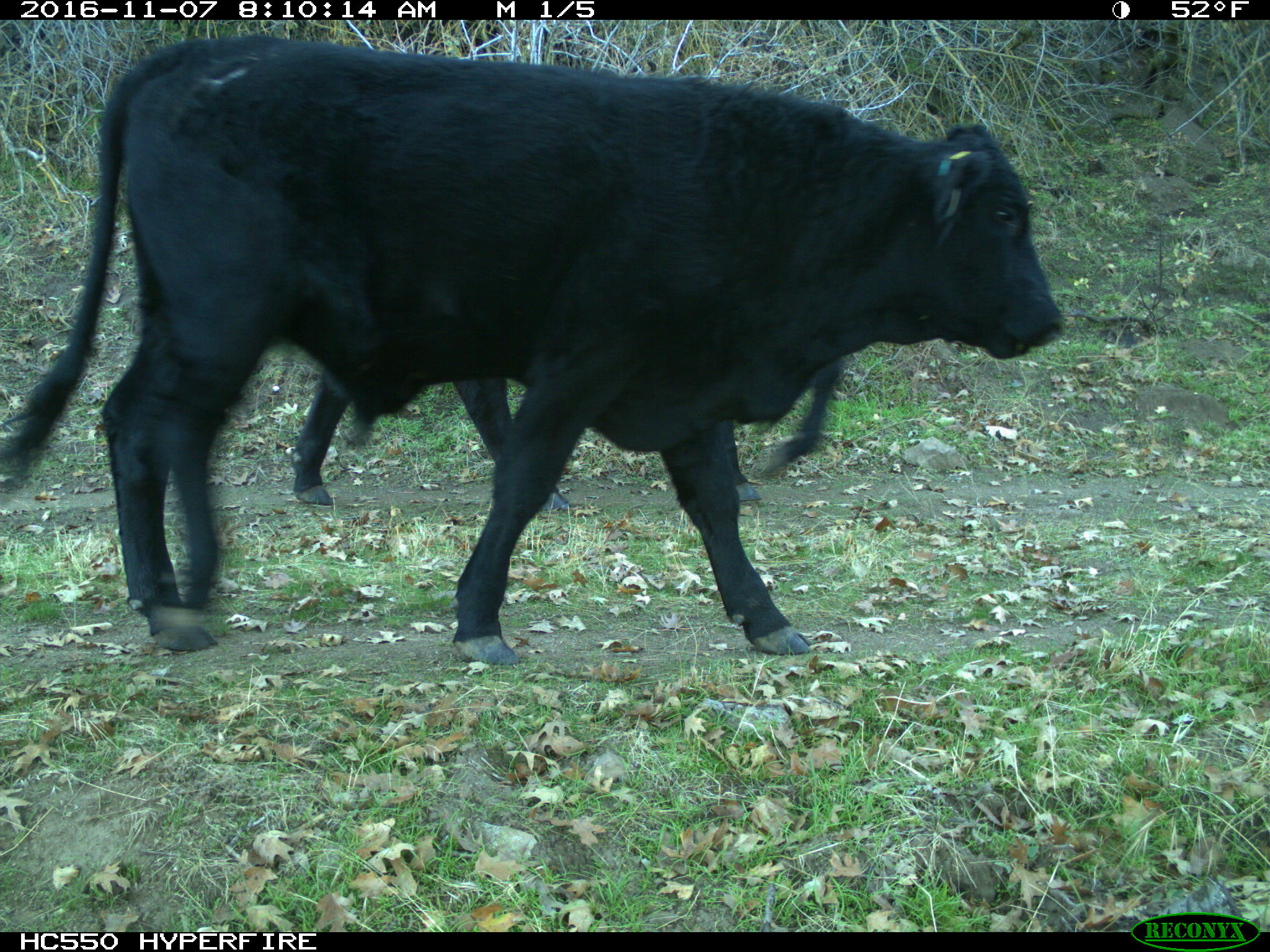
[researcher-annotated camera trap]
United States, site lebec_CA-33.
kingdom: Animalia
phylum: Chordata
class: Mammalia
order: Artiodactyla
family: Bovidae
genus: Bos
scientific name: Bos taurus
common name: domestic cow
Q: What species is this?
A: Bos taurus (domestic cow).